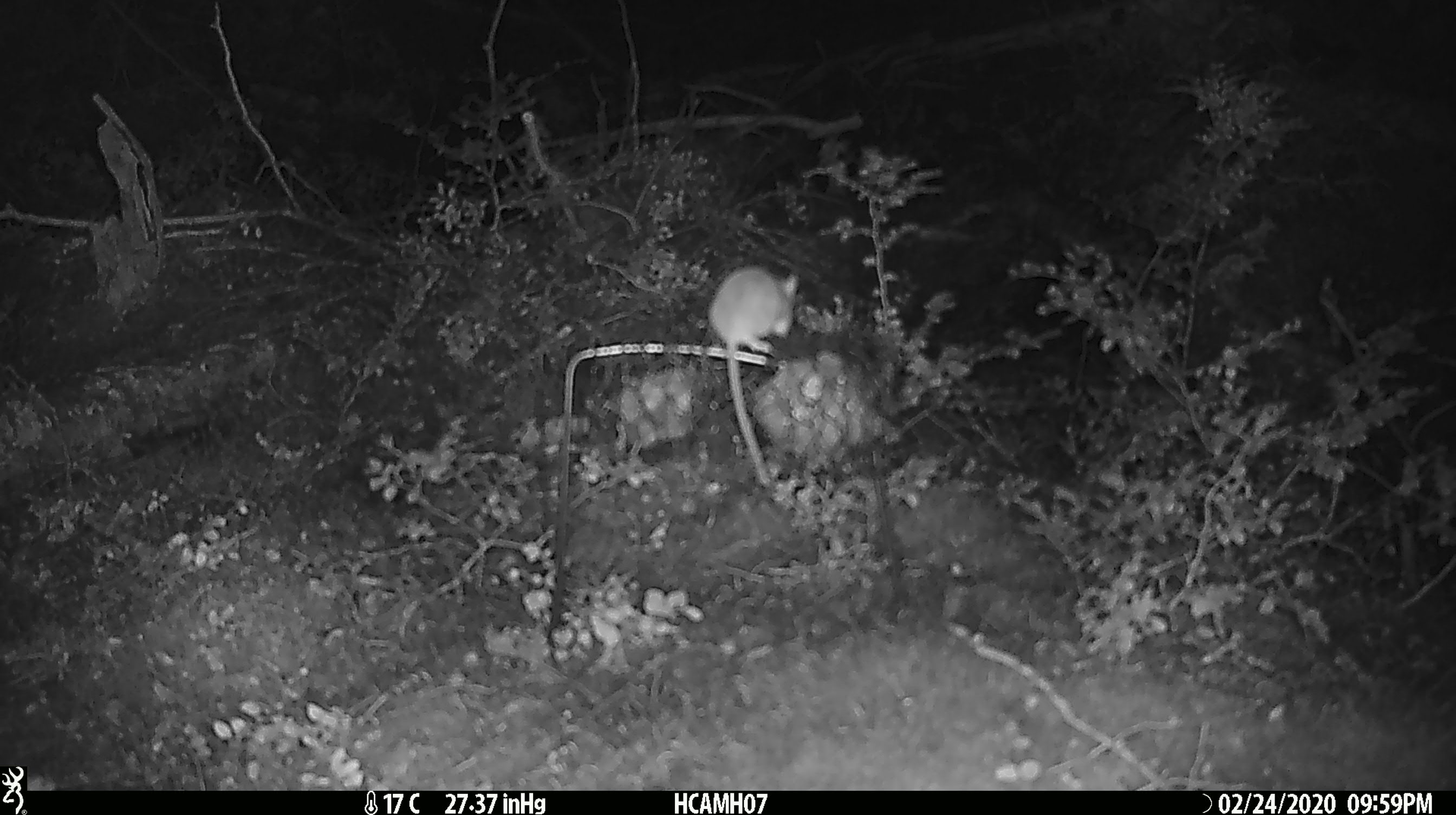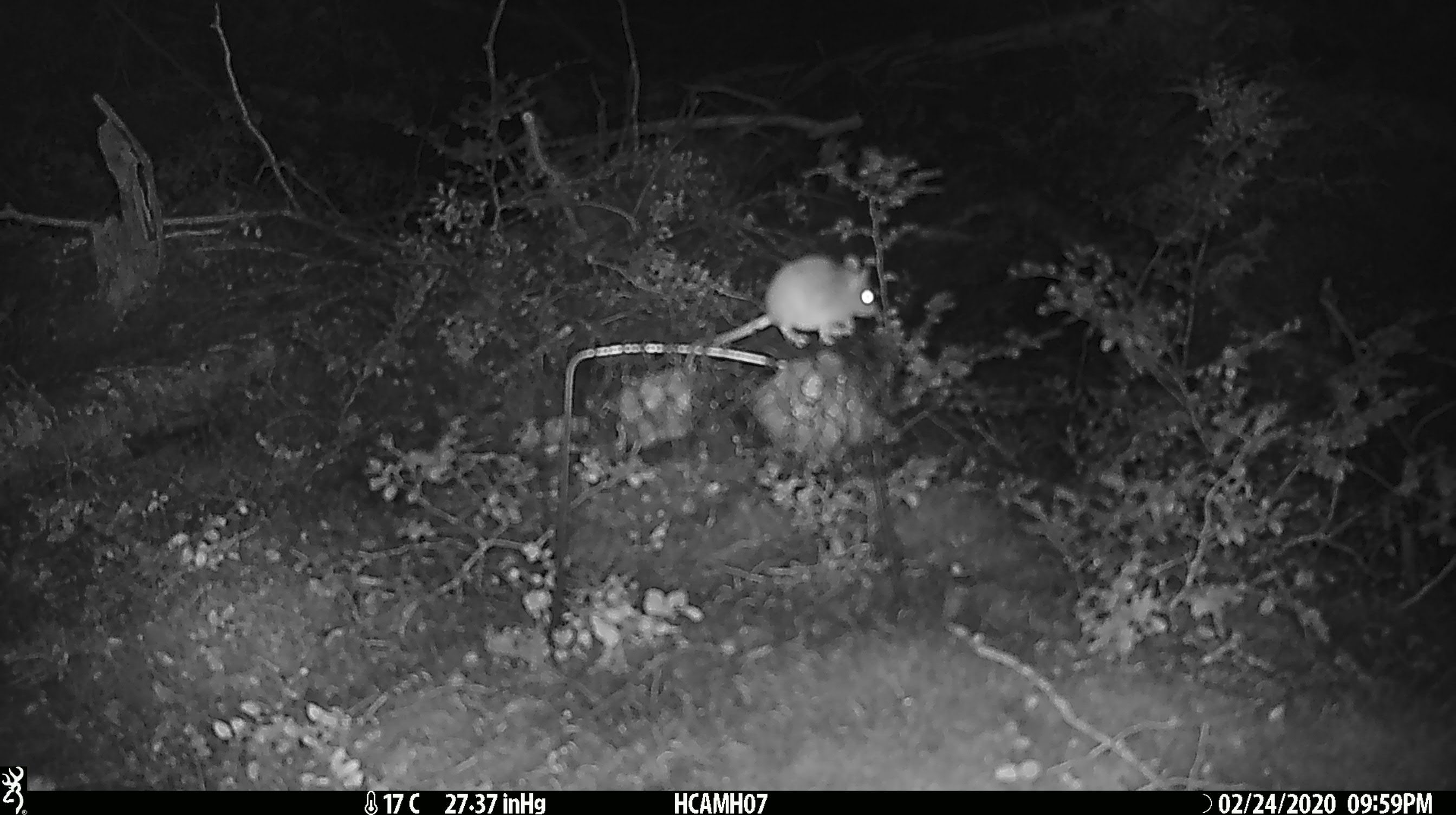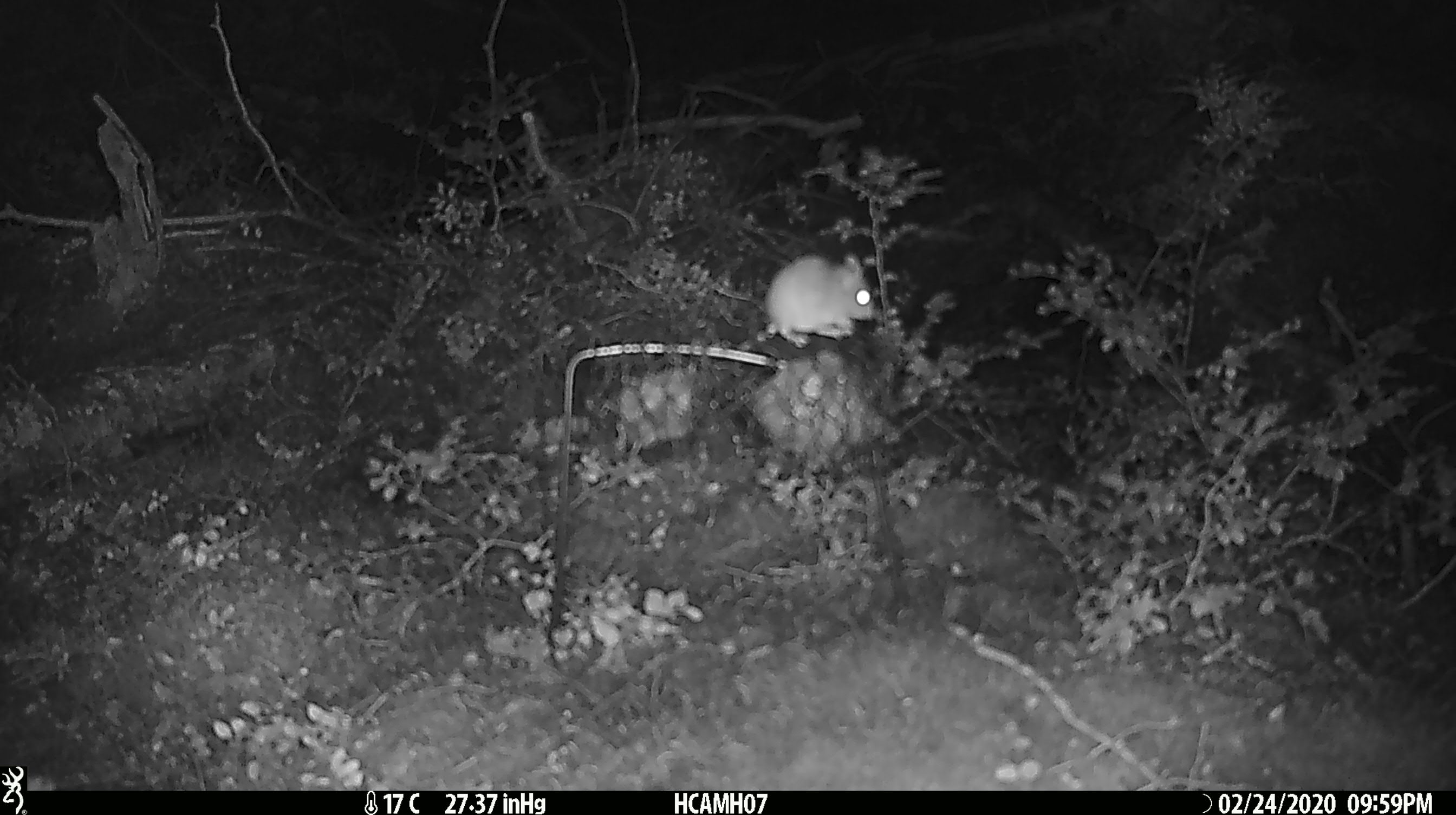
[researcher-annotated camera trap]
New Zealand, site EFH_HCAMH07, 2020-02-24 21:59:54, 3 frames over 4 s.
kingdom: Animalia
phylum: Chordata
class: Mammalia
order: Rodentia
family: Muridae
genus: Mus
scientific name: Mus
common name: mouse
Mouse (Mus).